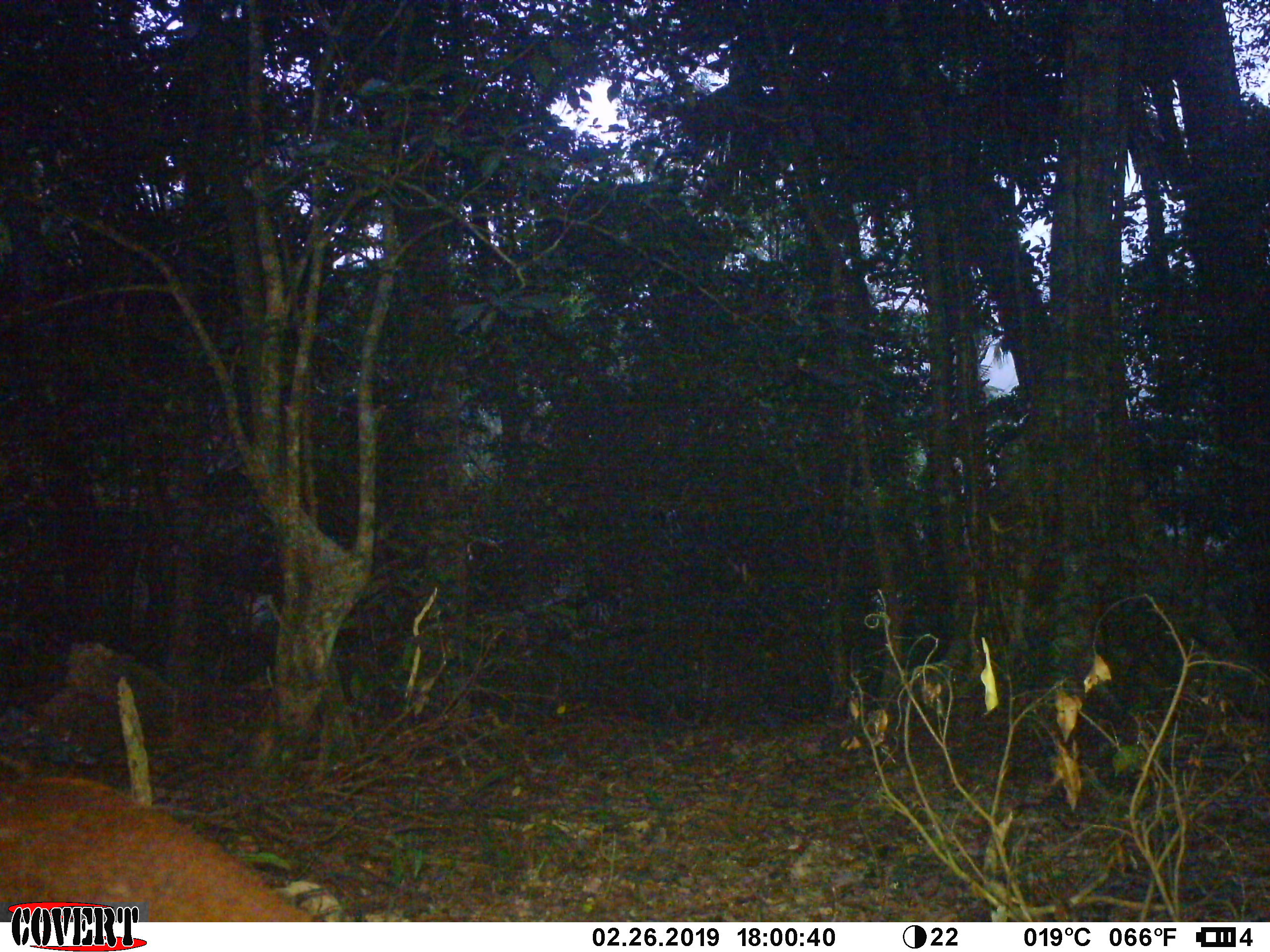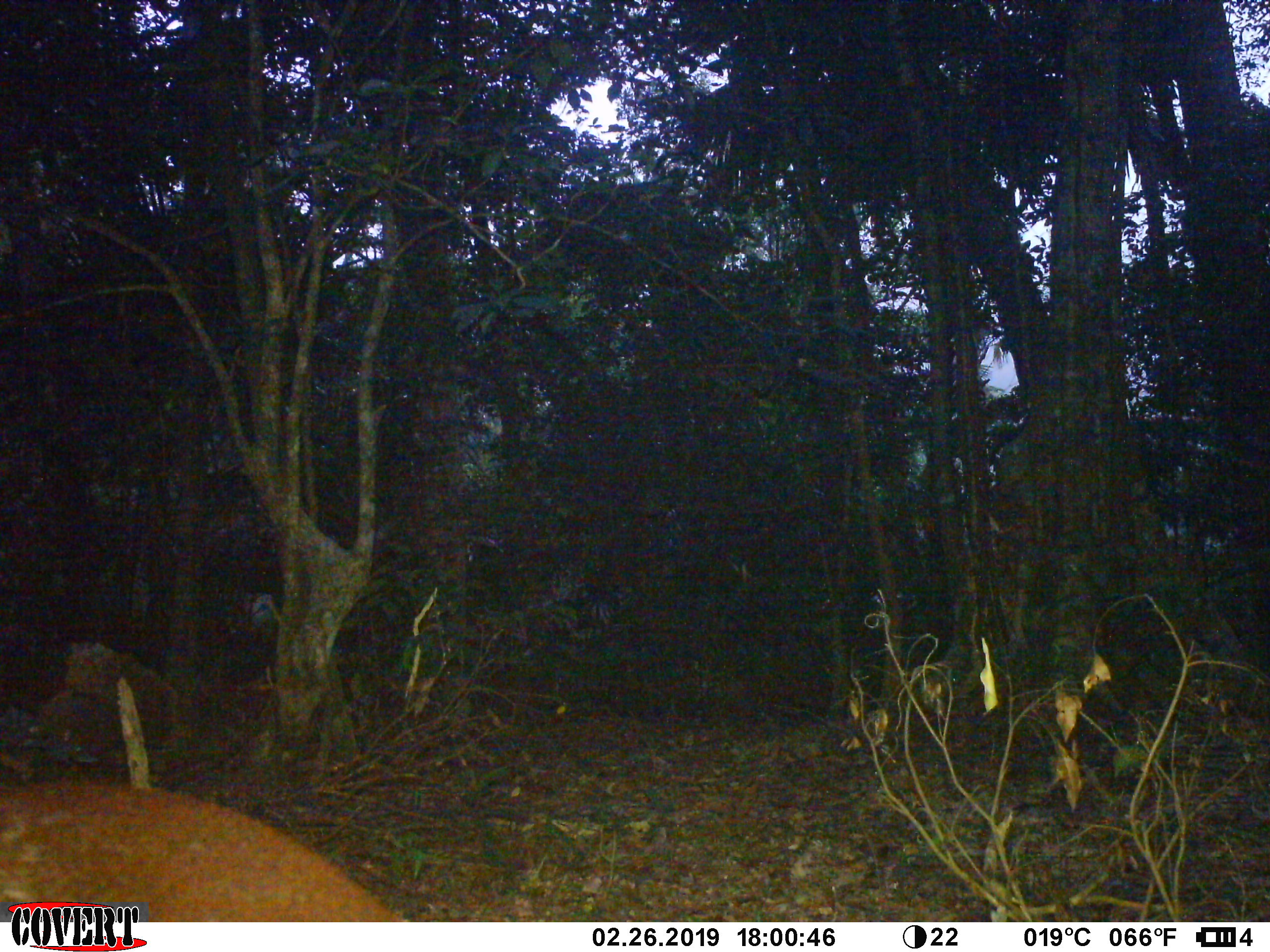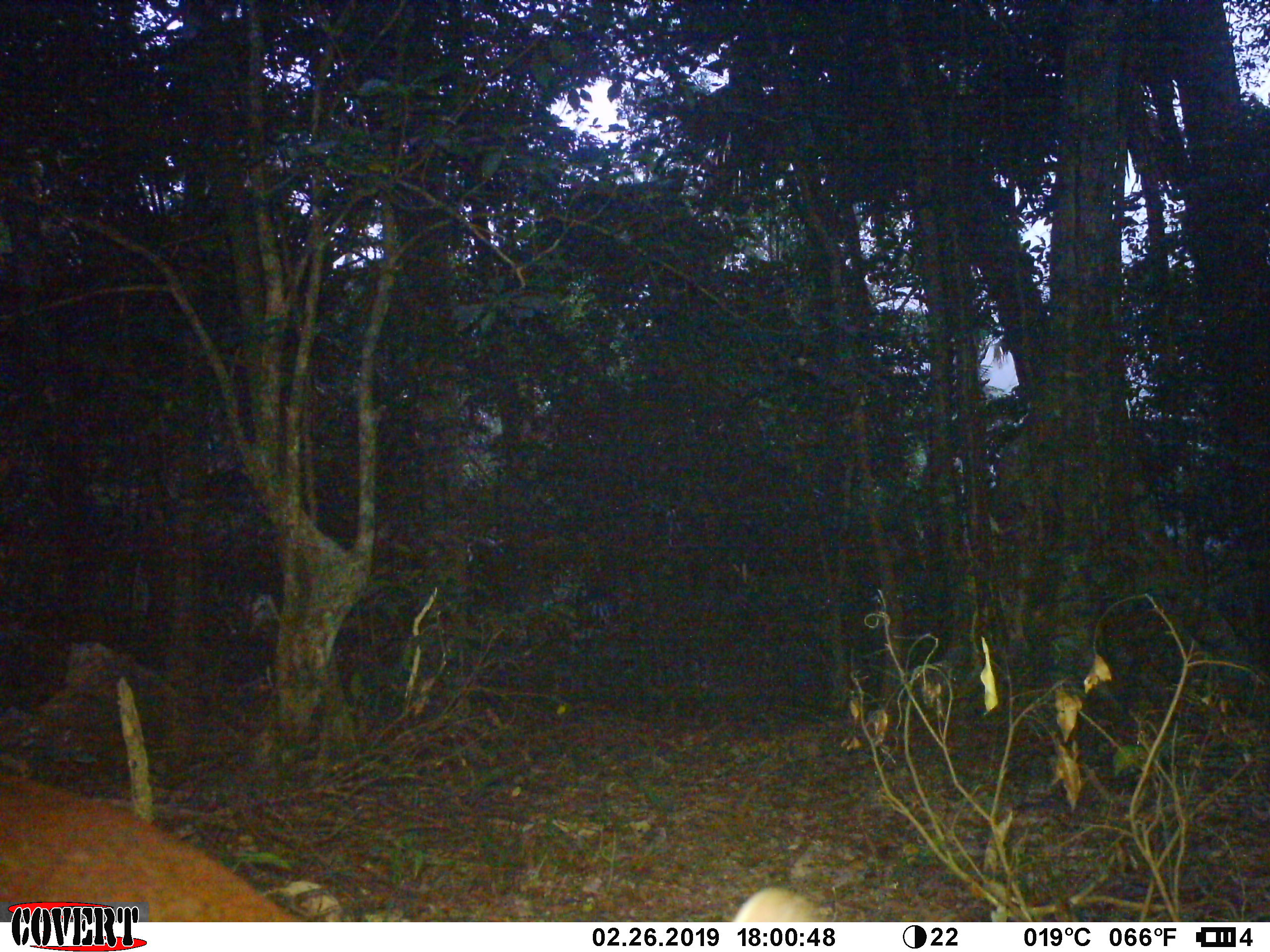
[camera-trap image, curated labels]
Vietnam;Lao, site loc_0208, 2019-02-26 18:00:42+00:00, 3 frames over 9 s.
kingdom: Animalia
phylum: Chordata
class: Mammalia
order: Artiodactyla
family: Cervidae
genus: Muntiacus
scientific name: Muntiacus rooseveltorum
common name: roosevelt's muntjac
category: roosevelts muntjac group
Roosevelts muntjac group (roosevelt's muntjac) (Muntiacus rooseveltorum). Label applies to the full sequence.